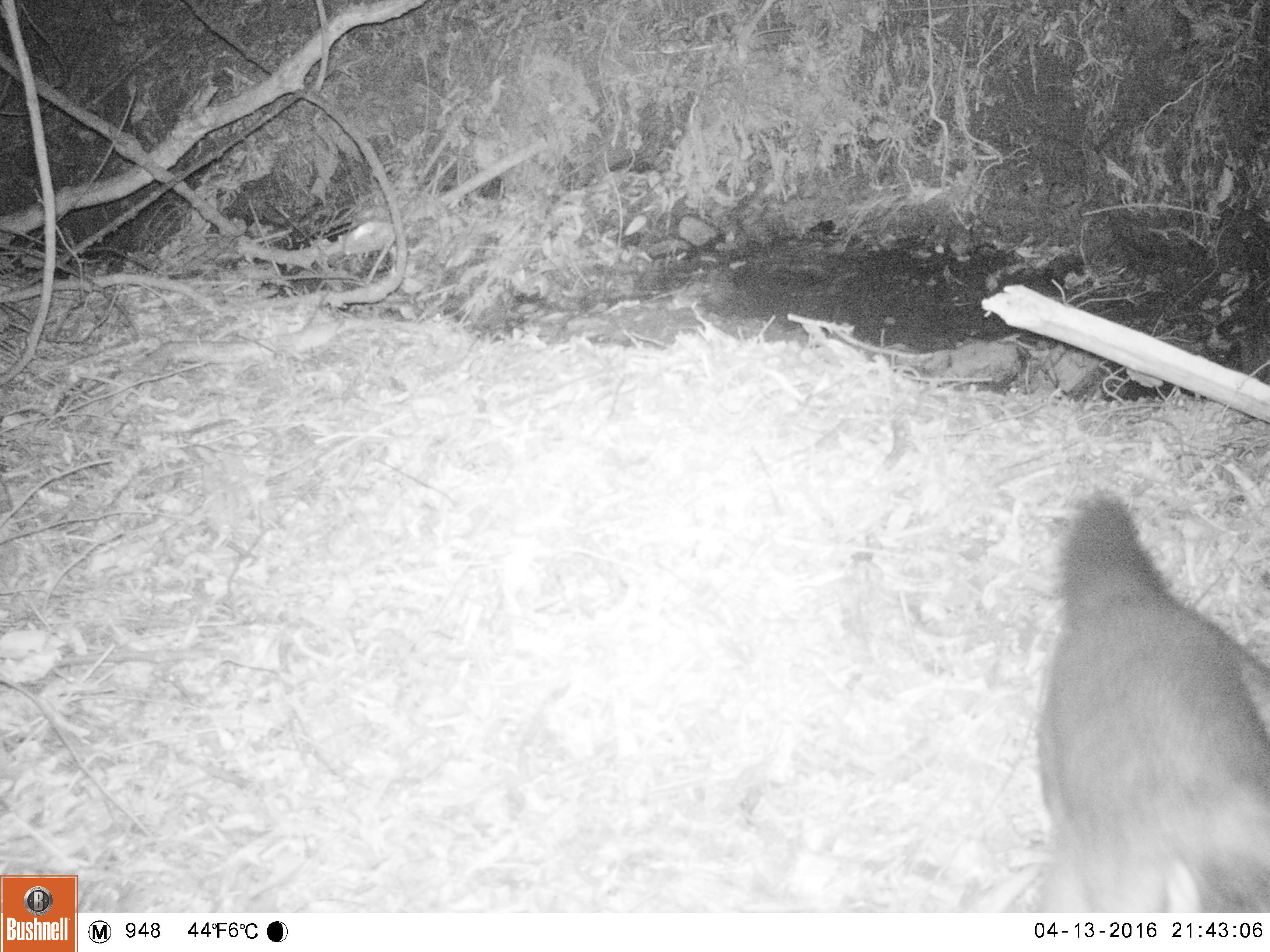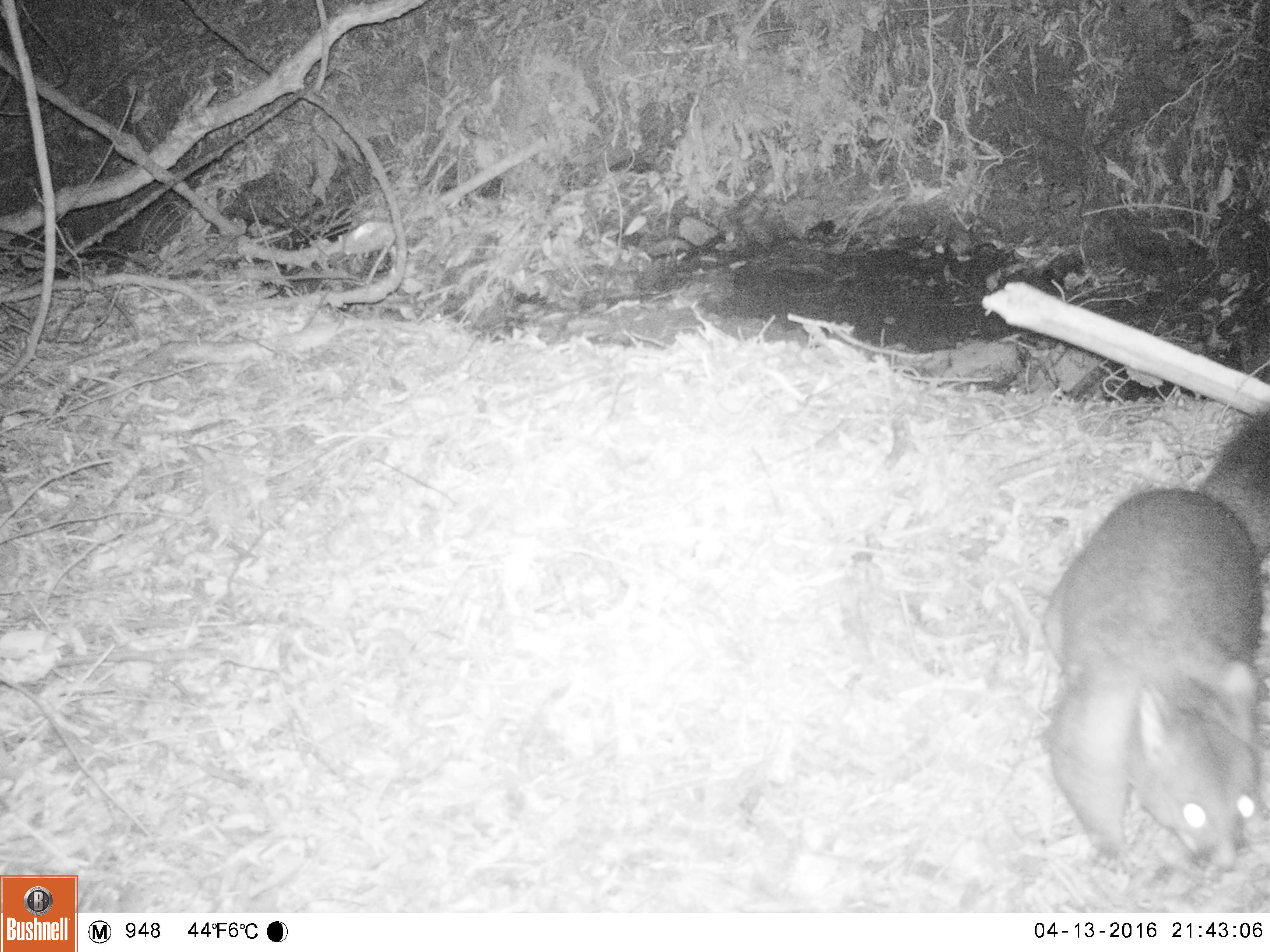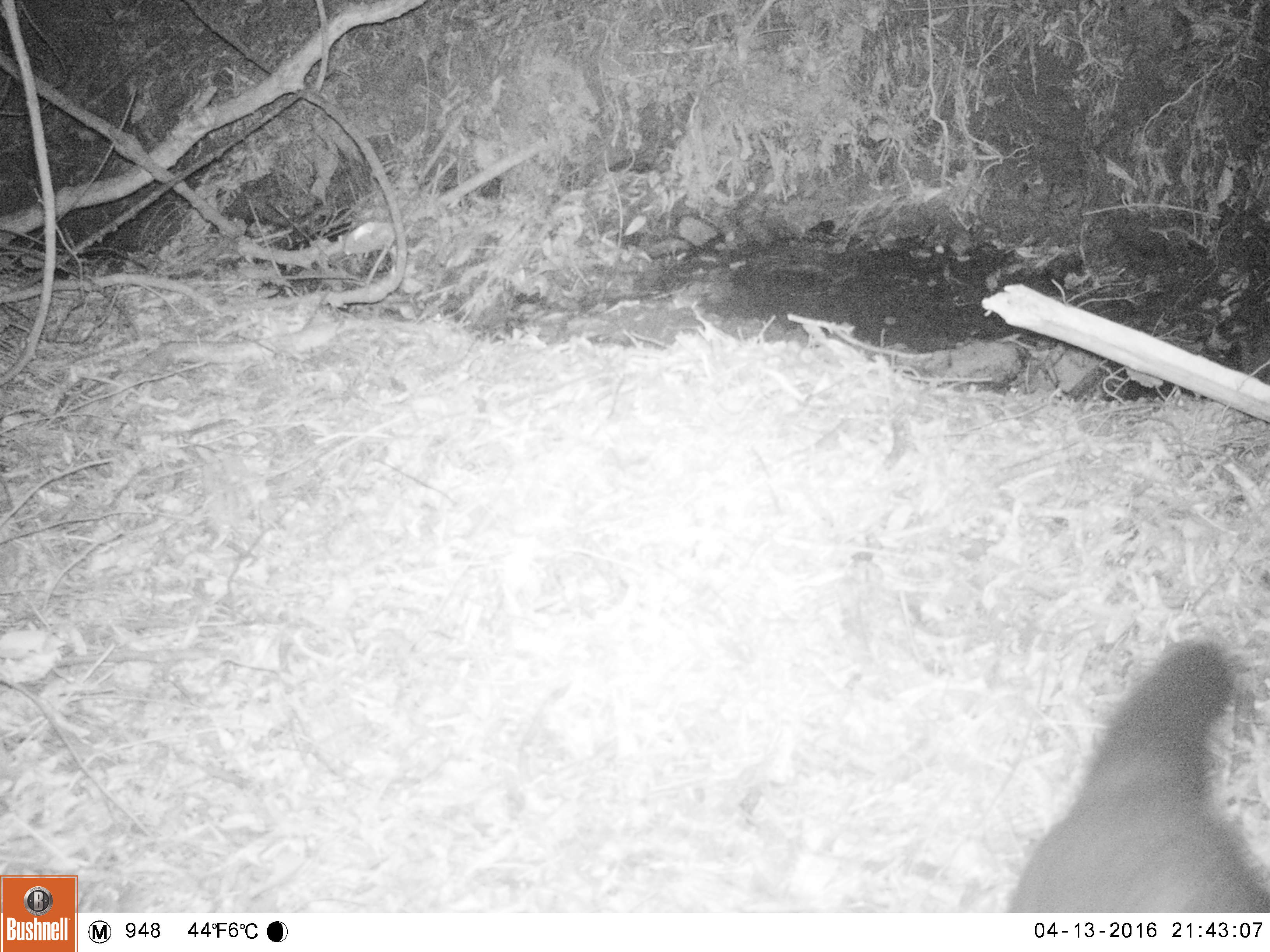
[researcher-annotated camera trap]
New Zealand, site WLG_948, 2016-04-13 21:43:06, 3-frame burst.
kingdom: Animalia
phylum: Chordata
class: Mammalia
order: Diprotodontia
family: Phalangeridae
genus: Trichosurus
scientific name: Trichosurus vulpecula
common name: common brushtail possum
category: possum